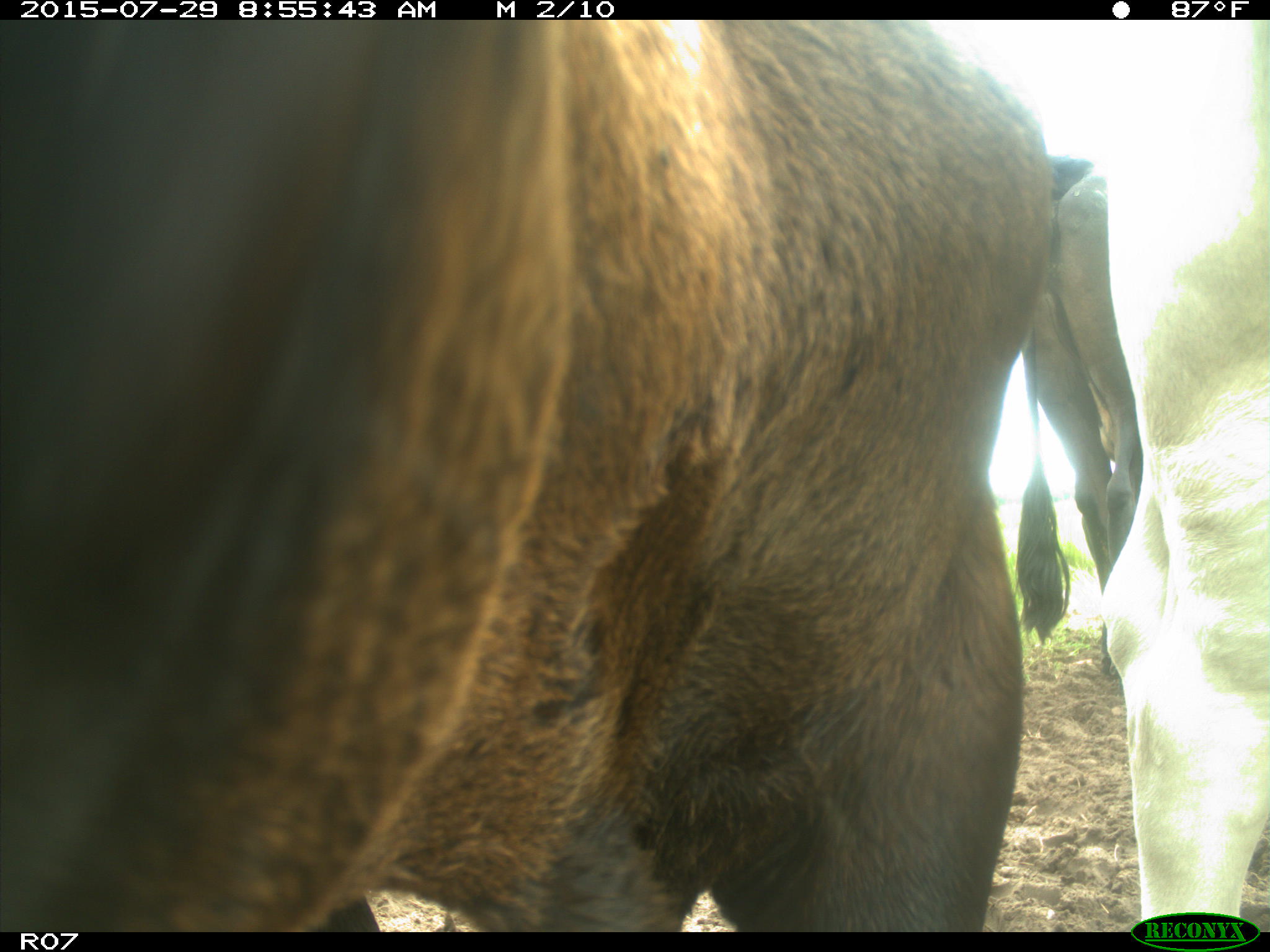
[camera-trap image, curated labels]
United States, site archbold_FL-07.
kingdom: Animalia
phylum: Chordata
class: Mammalia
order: Artiodactyla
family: Bovidae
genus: Bos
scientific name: Bos taurus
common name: domestic cow